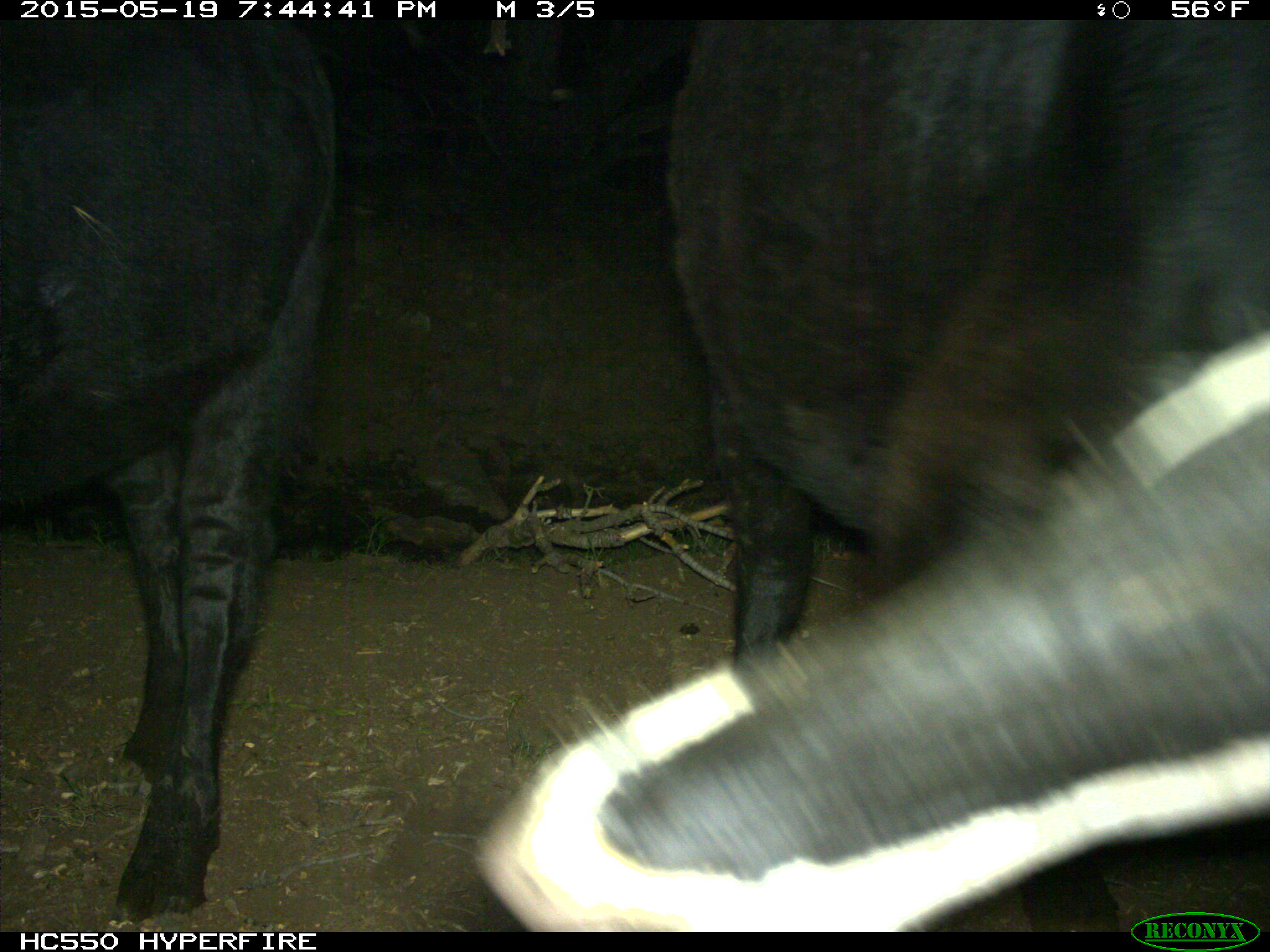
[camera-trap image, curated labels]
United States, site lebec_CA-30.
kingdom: Animalia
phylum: Chordata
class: Mammalia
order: Artiodactyla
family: Bovidae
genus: Bos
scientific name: Bos taurus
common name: domestic cow